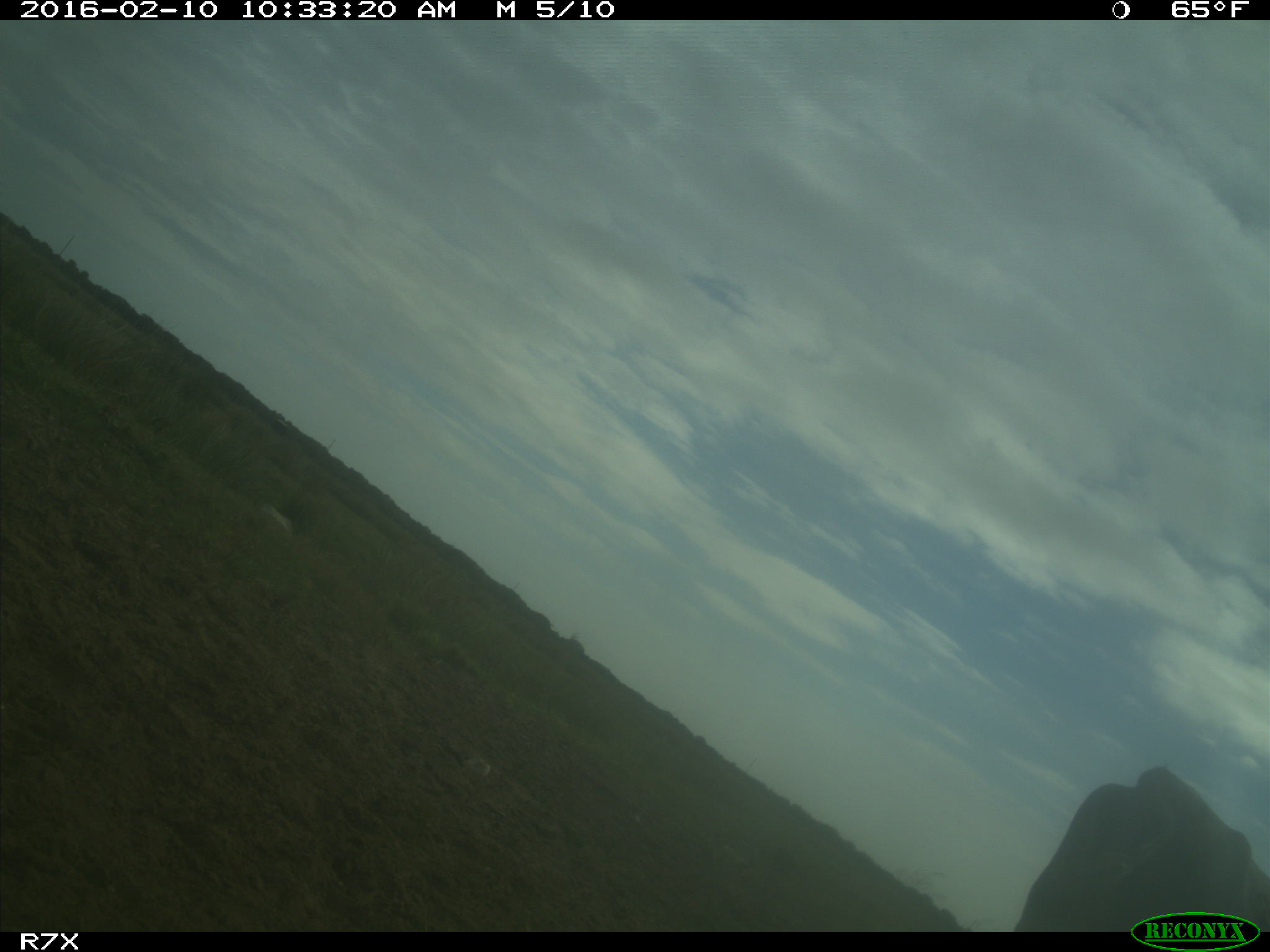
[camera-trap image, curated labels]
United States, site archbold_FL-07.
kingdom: Animalia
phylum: Chordata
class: Mammalia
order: Artiodactyla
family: Bovidae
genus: Bos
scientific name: Bos taurus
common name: domestic cow